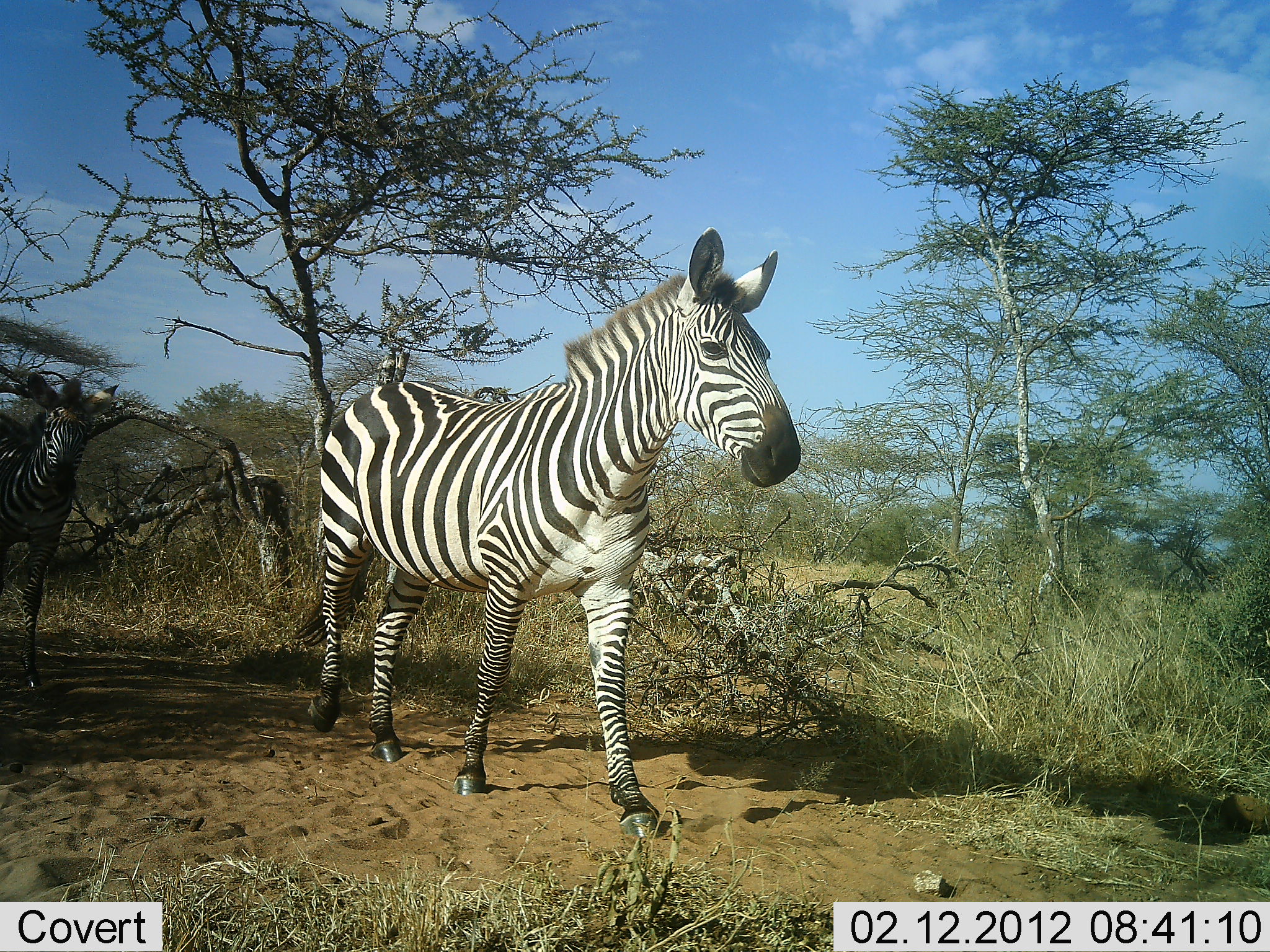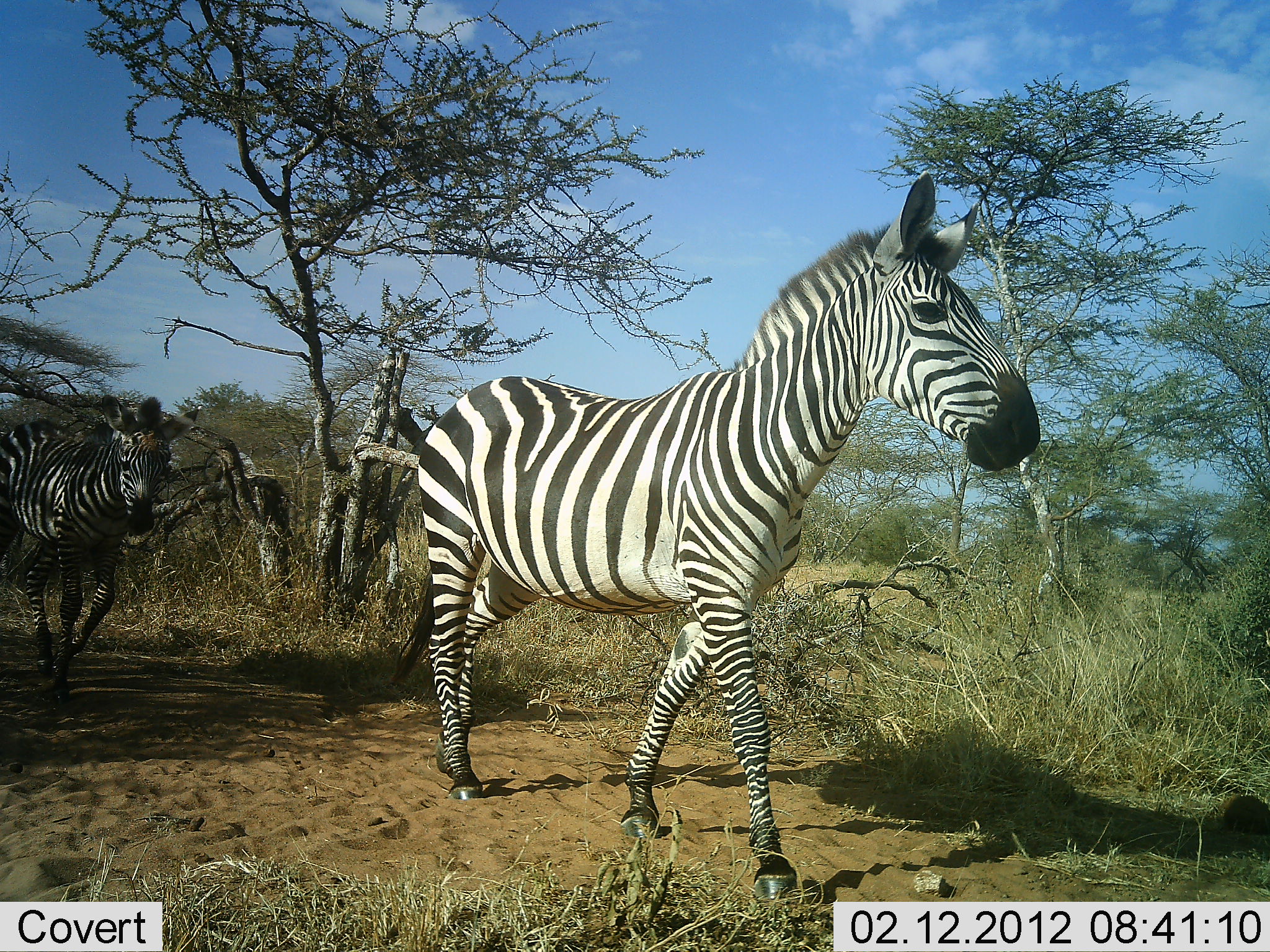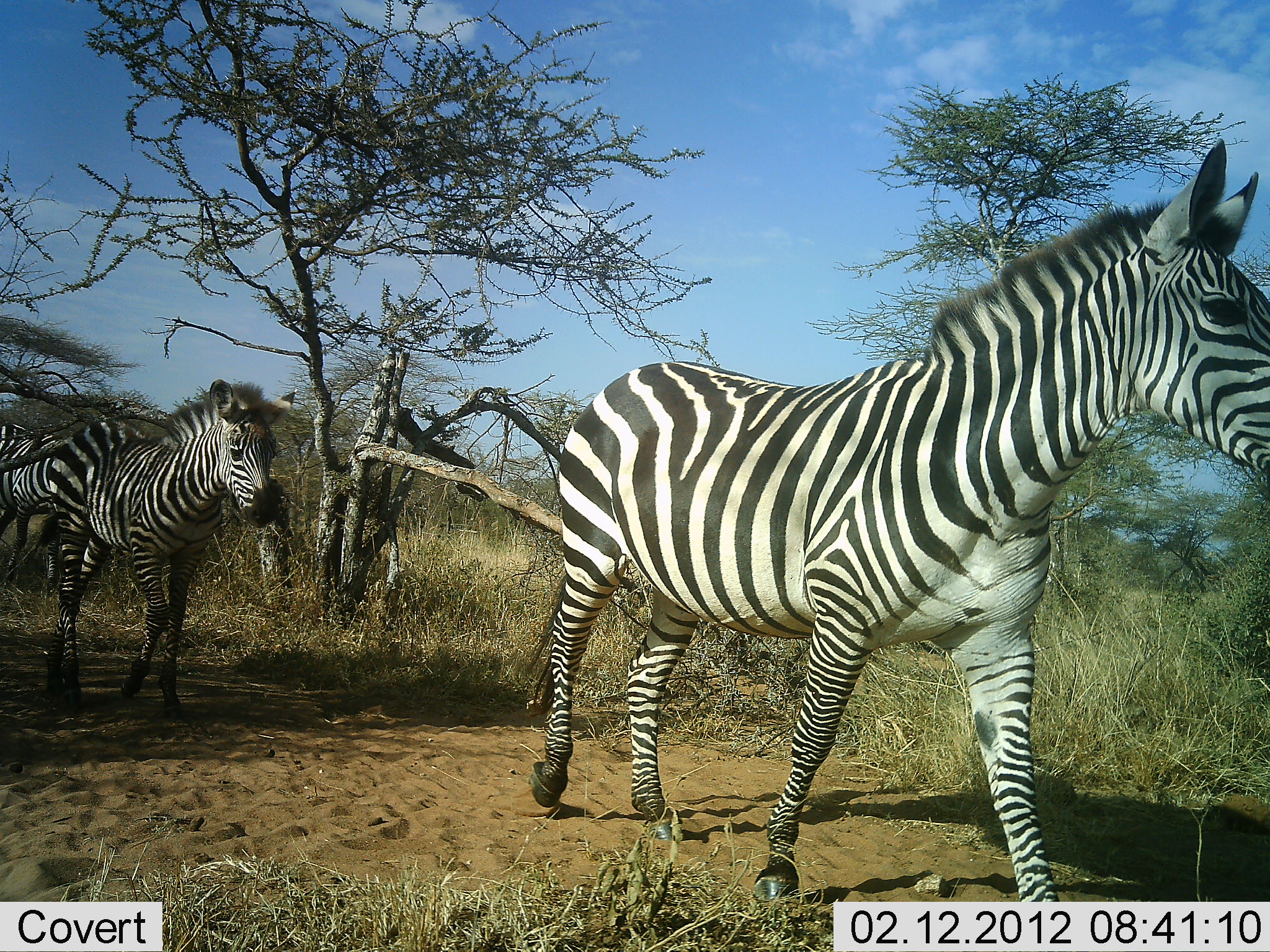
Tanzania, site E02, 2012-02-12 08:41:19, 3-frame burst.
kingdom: Animalia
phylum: Chordata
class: Mammalia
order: Perissodactyla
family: Equidae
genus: Equus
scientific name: Equus quagga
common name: plains zebra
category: zebra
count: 3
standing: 7%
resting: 0%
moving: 100%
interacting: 0%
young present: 0%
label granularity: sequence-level